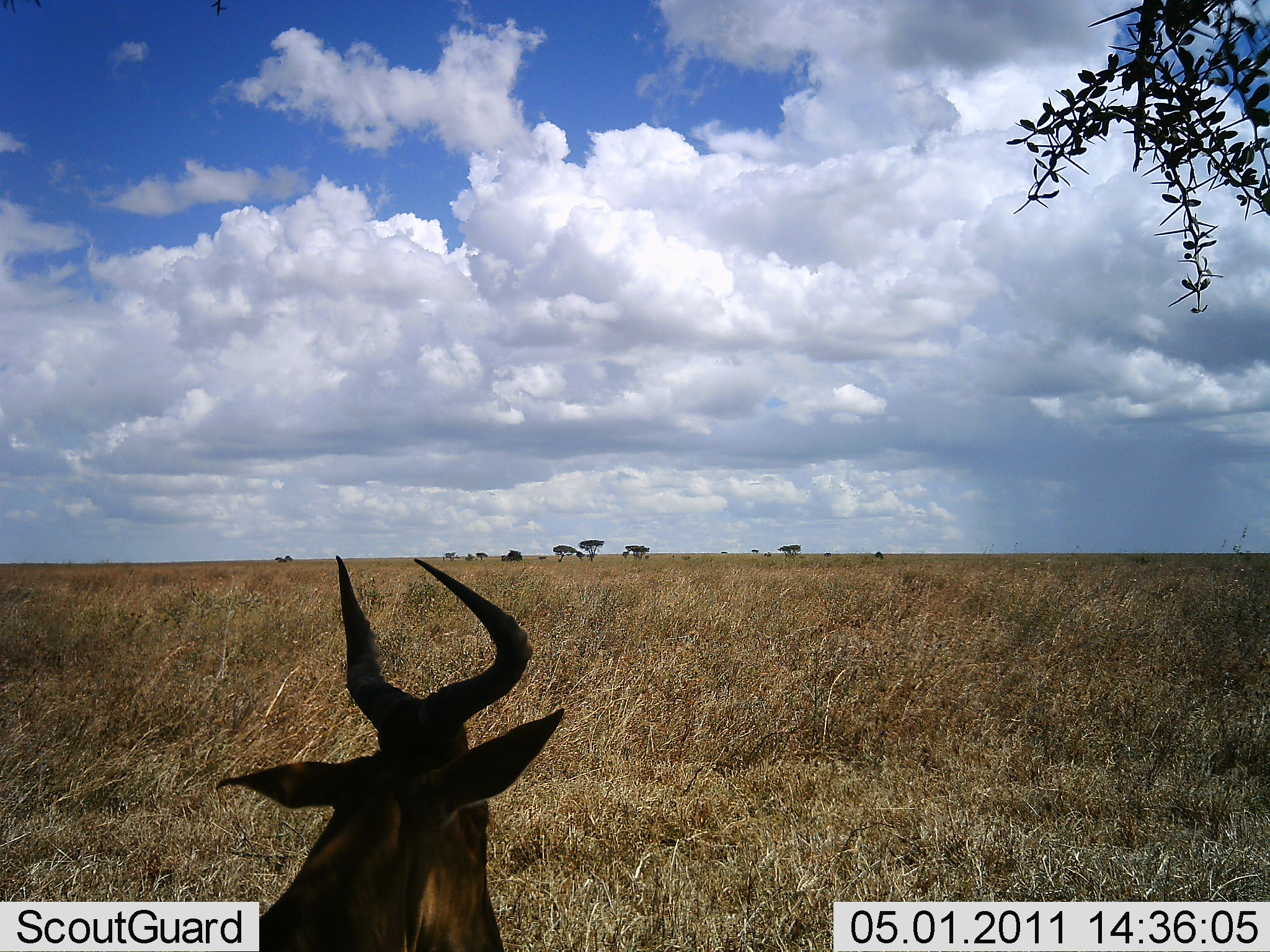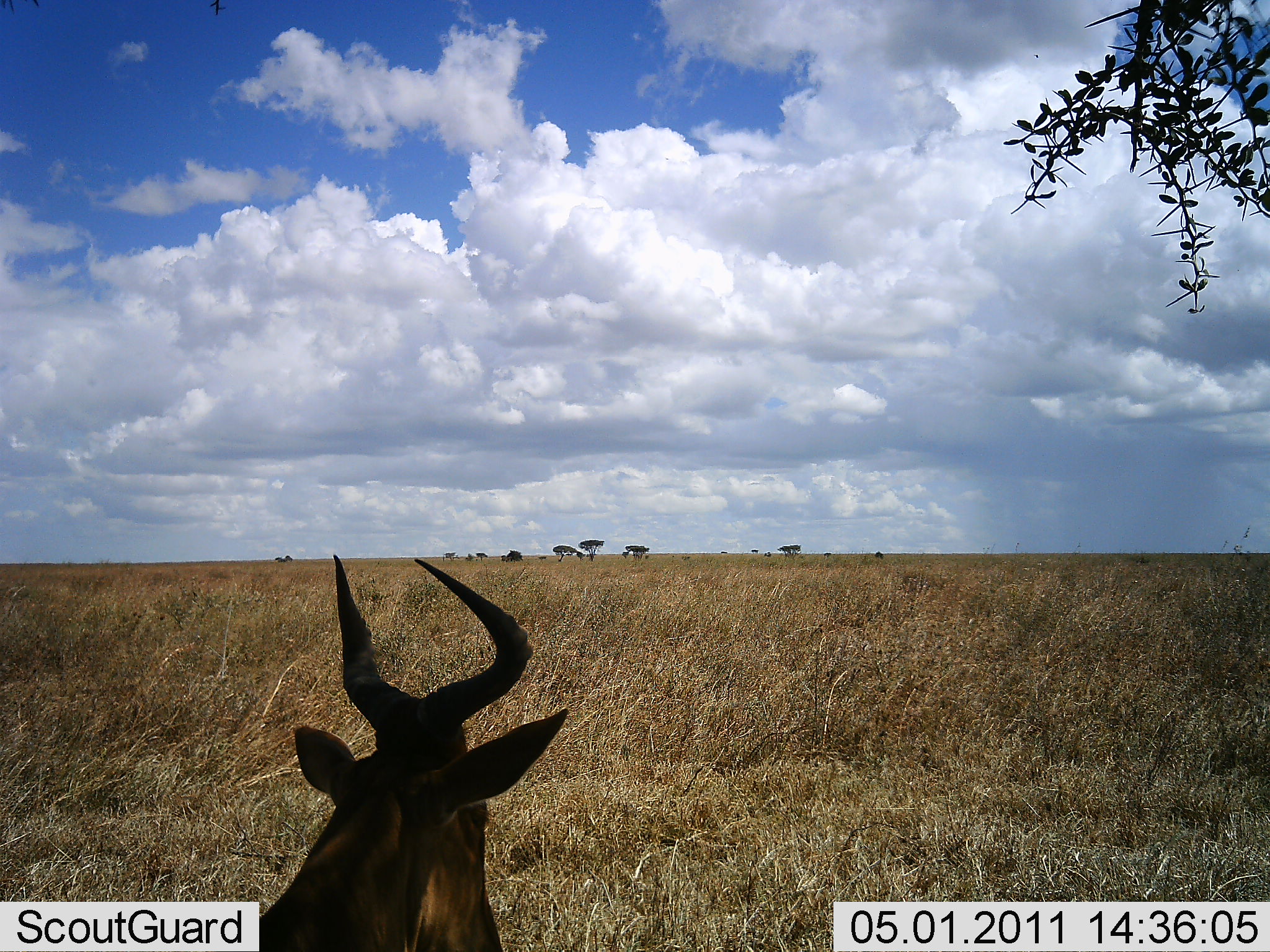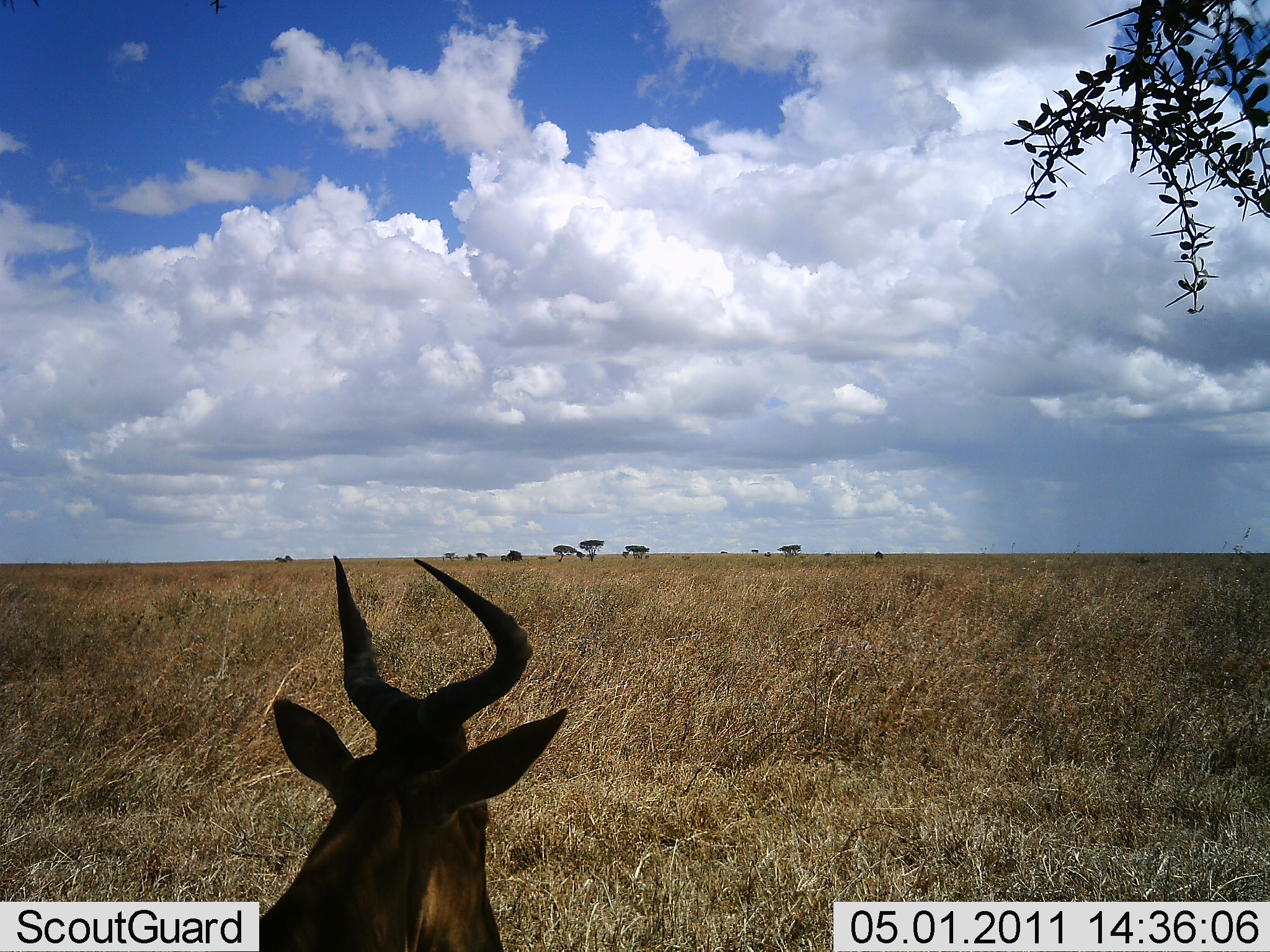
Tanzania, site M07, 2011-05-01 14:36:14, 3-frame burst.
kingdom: Animalia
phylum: Chordata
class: Mammalia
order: Artiodactyla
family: Bovidae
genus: Alcelaphus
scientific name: Alcelaphus buselaphus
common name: hartebeest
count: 1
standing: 60%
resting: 40%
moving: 0%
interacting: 0%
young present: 0%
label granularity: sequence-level